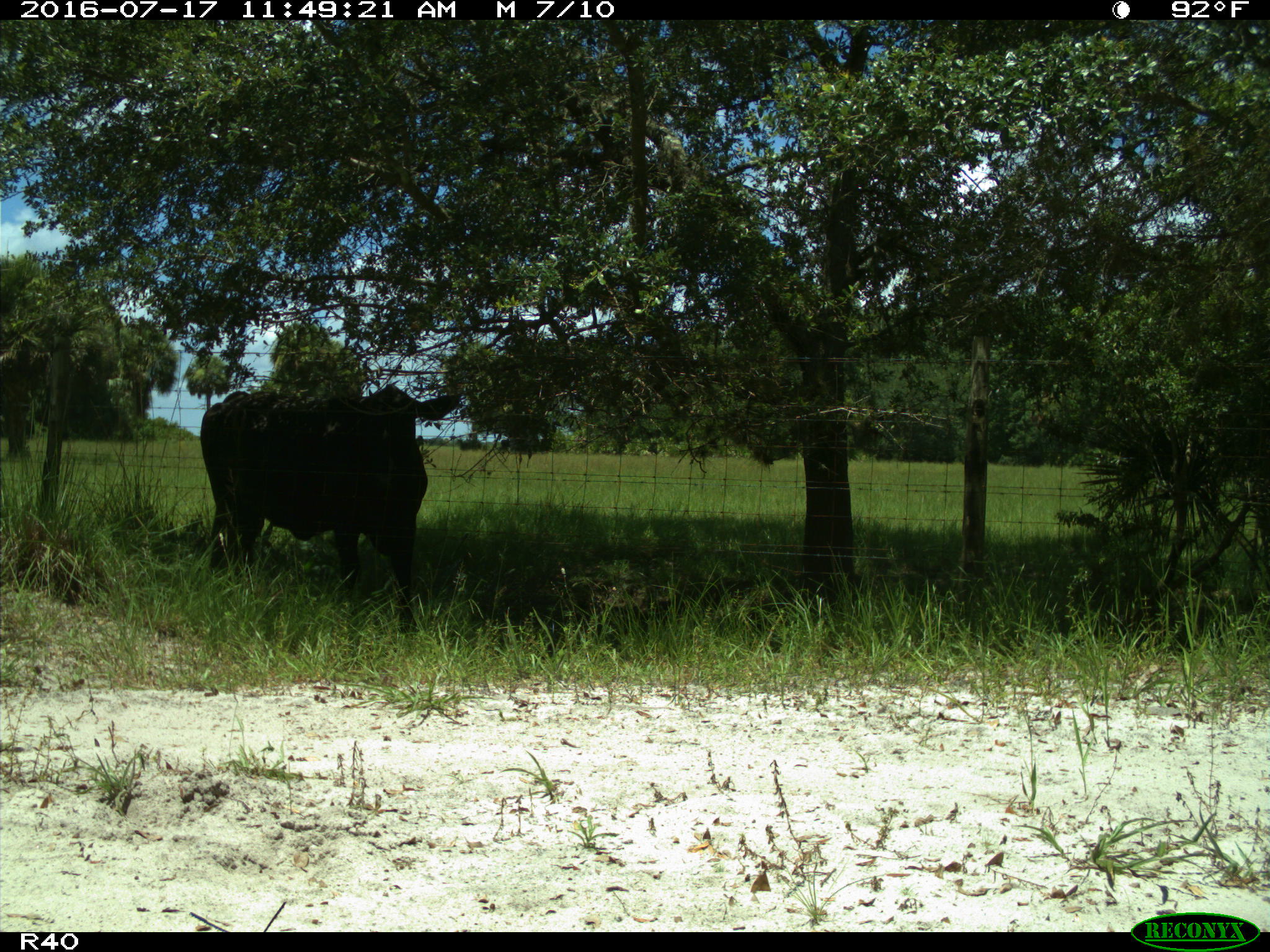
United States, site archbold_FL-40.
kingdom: Animalia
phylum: Chordata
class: Mammalia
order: Artiodactyla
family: Bovidae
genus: Bos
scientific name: Bos taurus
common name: domestic cow